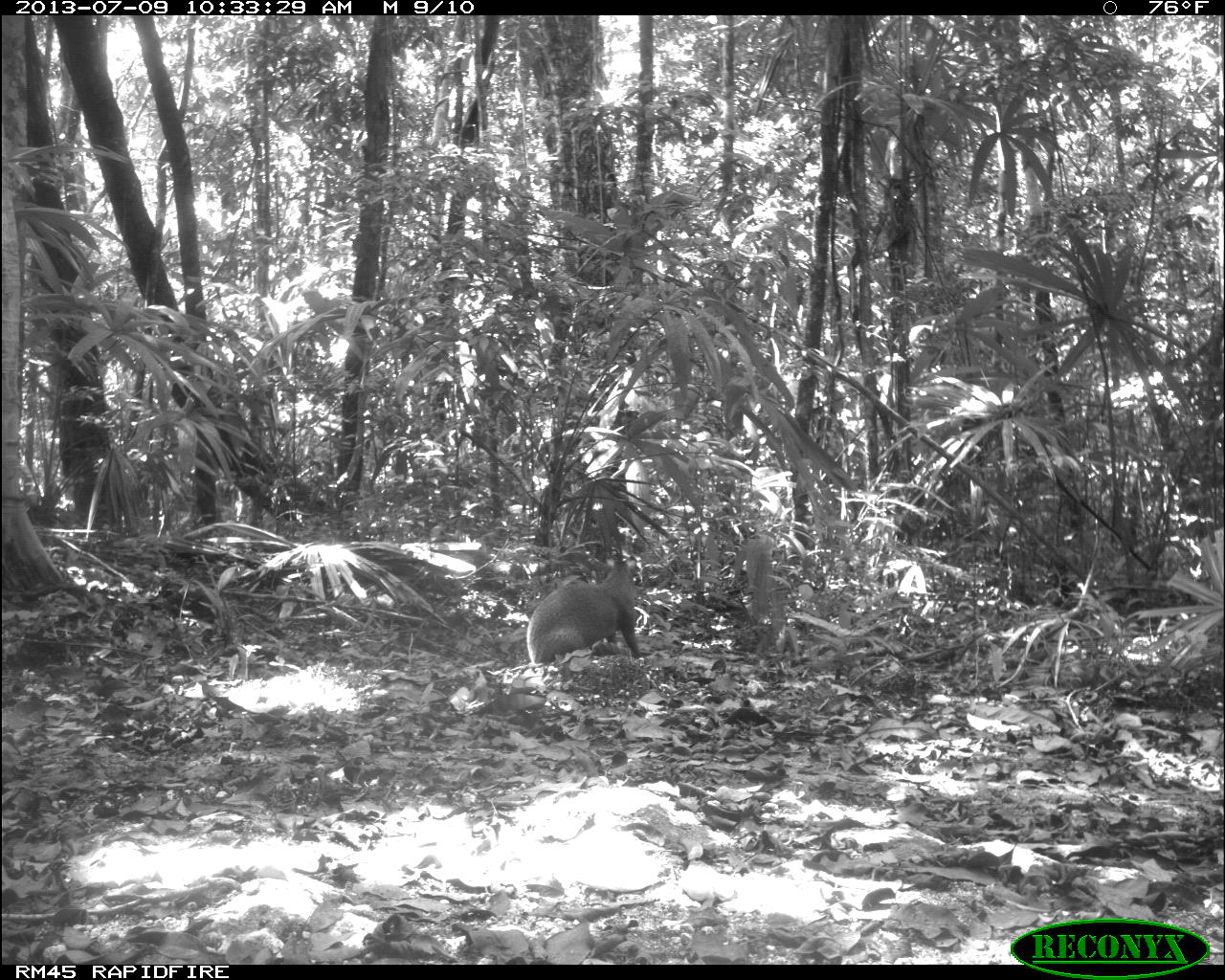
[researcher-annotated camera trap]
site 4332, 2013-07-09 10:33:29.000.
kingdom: Animalia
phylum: Chordata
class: Mammalia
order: Rodentia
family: Dasyproctidae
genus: Dasyprocta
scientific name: Dasyprocta punctata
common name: central american agouti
Dasyprocta punctata (central american agouti), count 1.